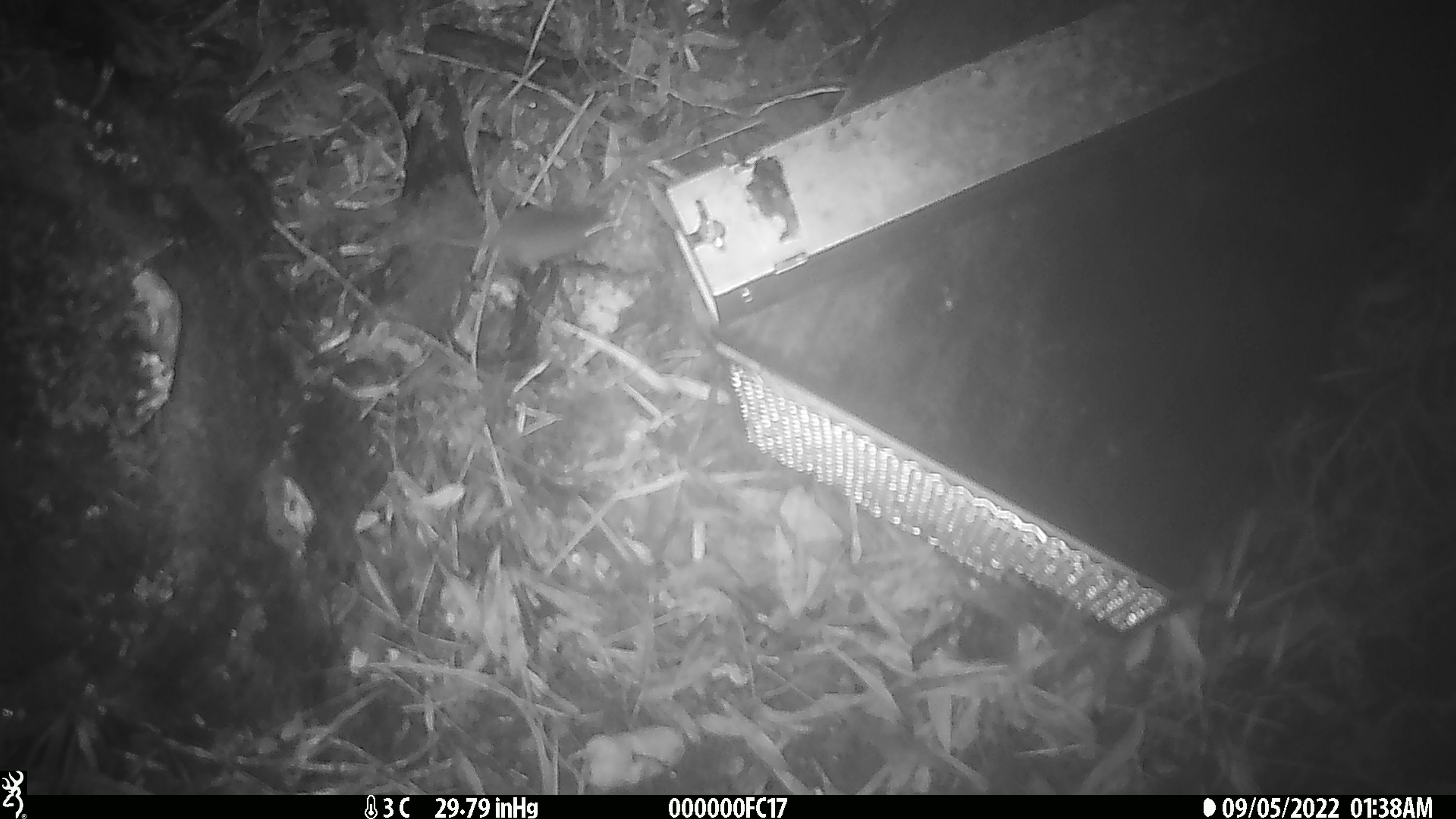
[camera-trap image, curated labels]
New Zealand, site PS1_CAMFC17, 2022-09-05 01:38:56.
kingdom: Animalia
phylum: Chordata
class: Mammalia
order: Rodentia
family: Muridae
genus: Mus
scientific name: Mus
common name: mouse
Mouse (Mus).